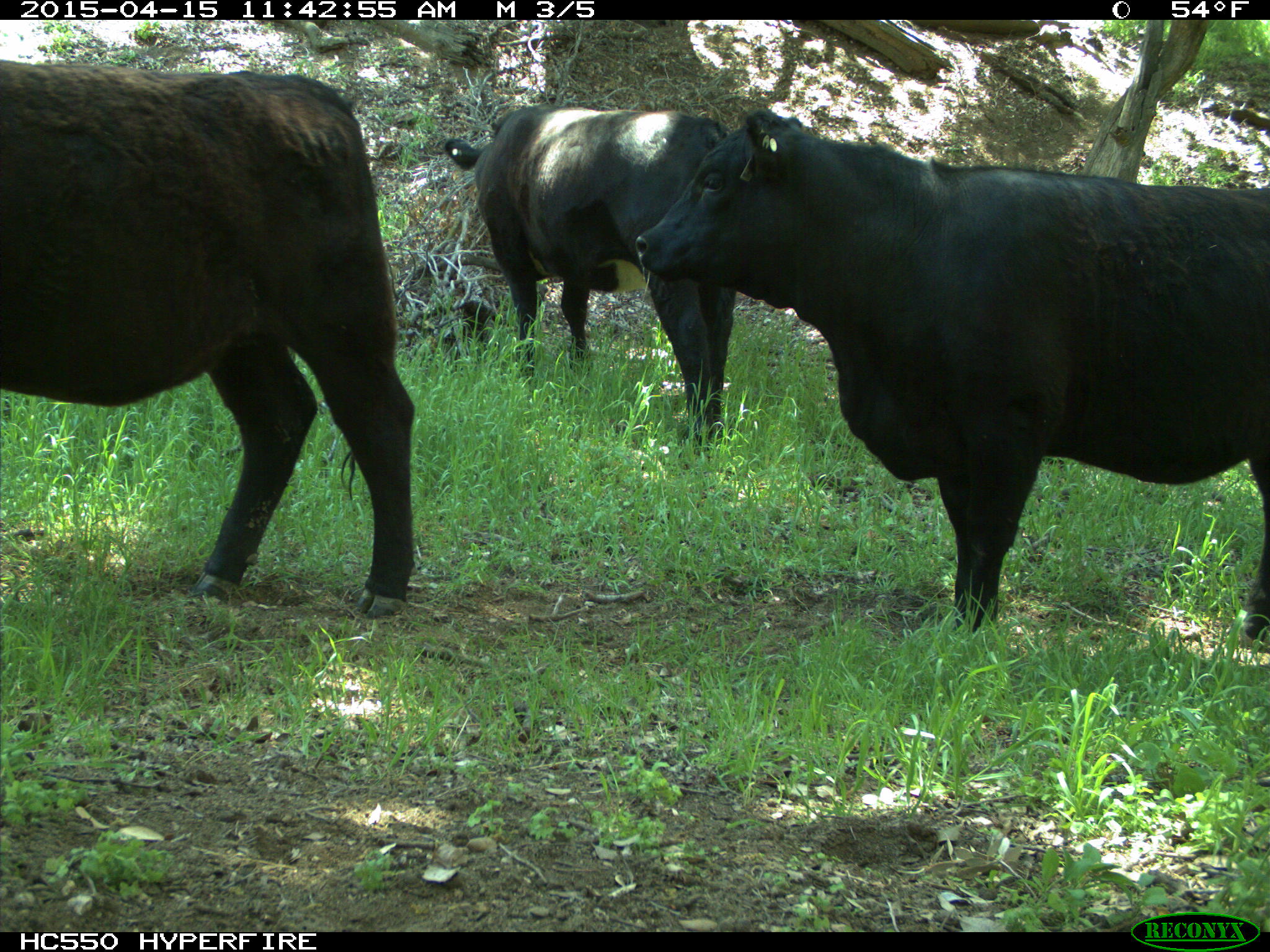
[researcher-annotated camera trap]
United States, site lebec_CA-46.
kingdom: Animalia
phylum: Chordata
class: Mammalia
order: Artiodactyla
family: Bovidae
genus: Bos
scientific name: Bos taurus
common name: domestic cow